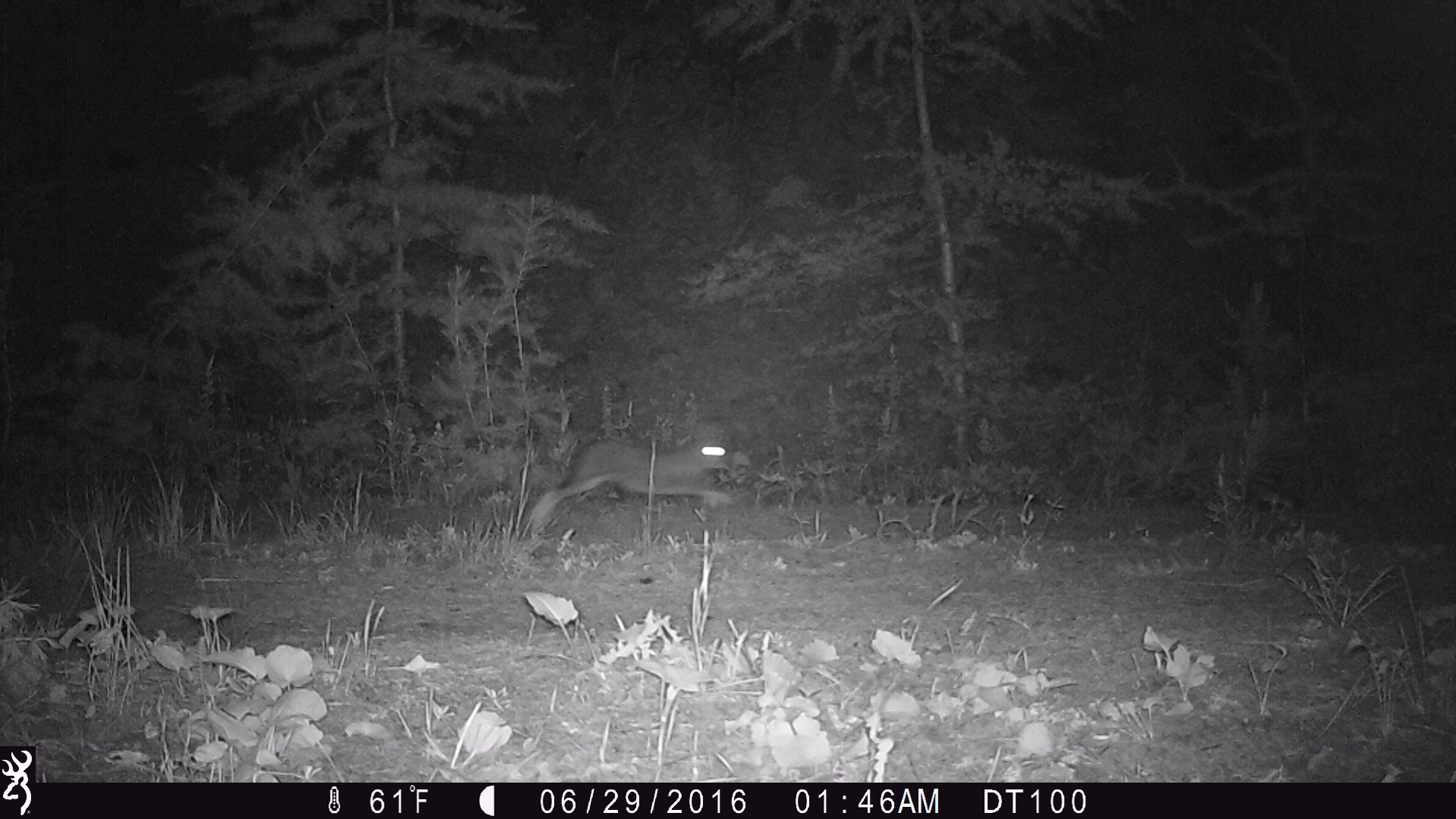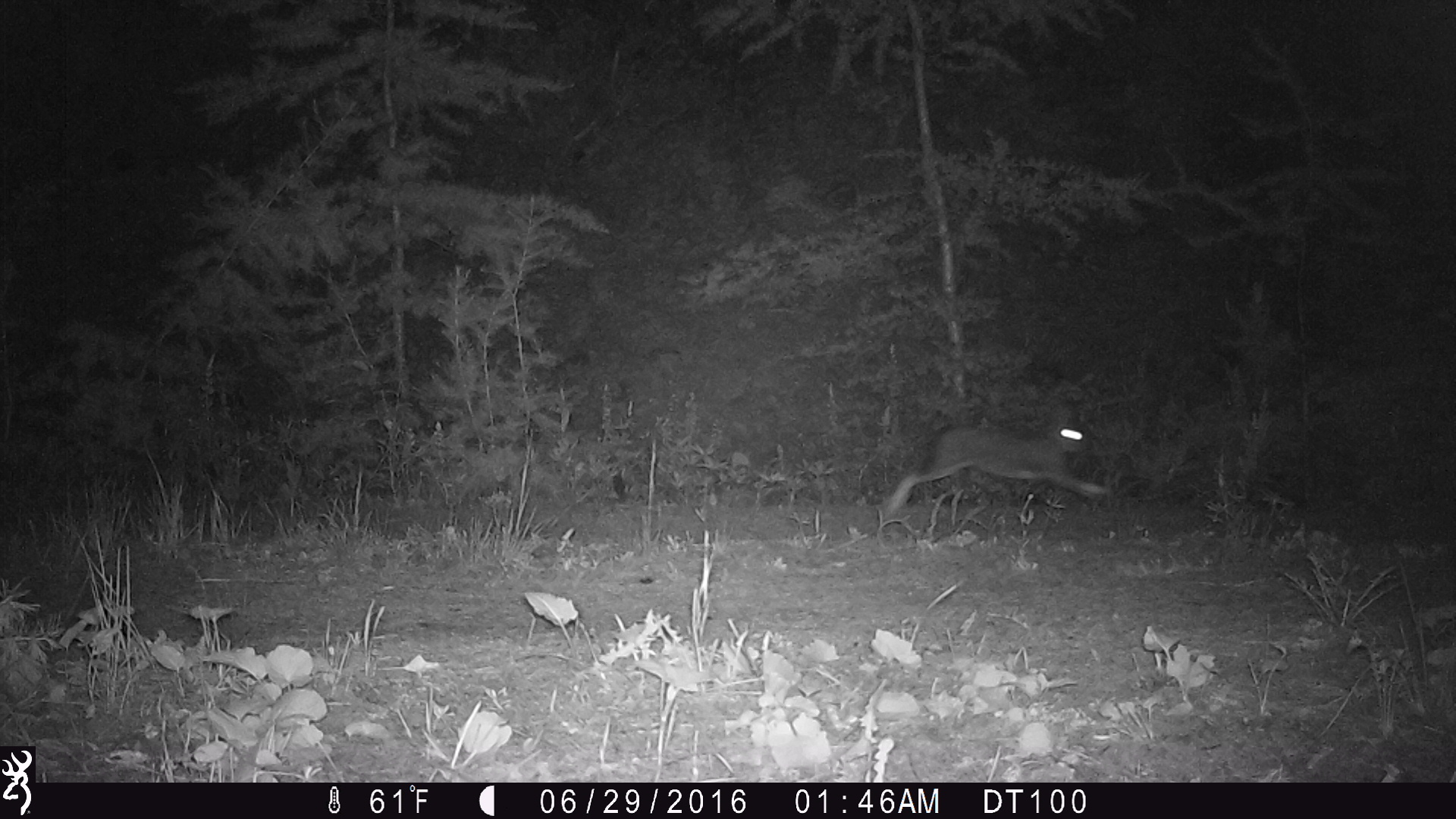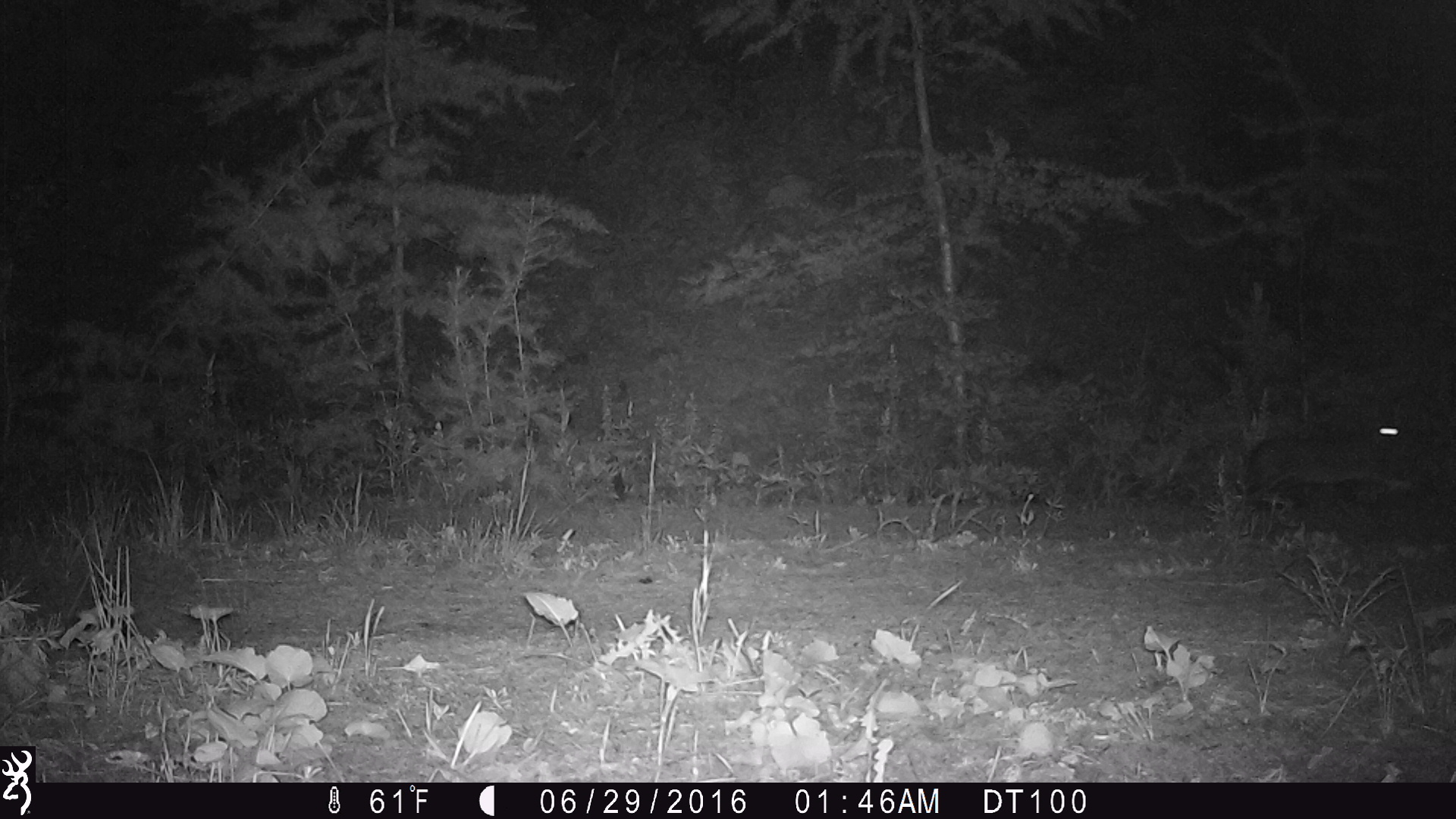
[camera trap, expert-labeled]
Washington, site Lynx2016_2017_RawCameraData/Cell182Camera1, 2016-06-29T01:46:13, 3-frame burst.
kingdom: Animalia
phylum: Chordata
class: Mammalia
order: Lagomorpha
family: Leporidae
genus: Lepus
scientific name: Lepus americanus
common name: snowshoe hare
Lepus americanus (snowshoe hare). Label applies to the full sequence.